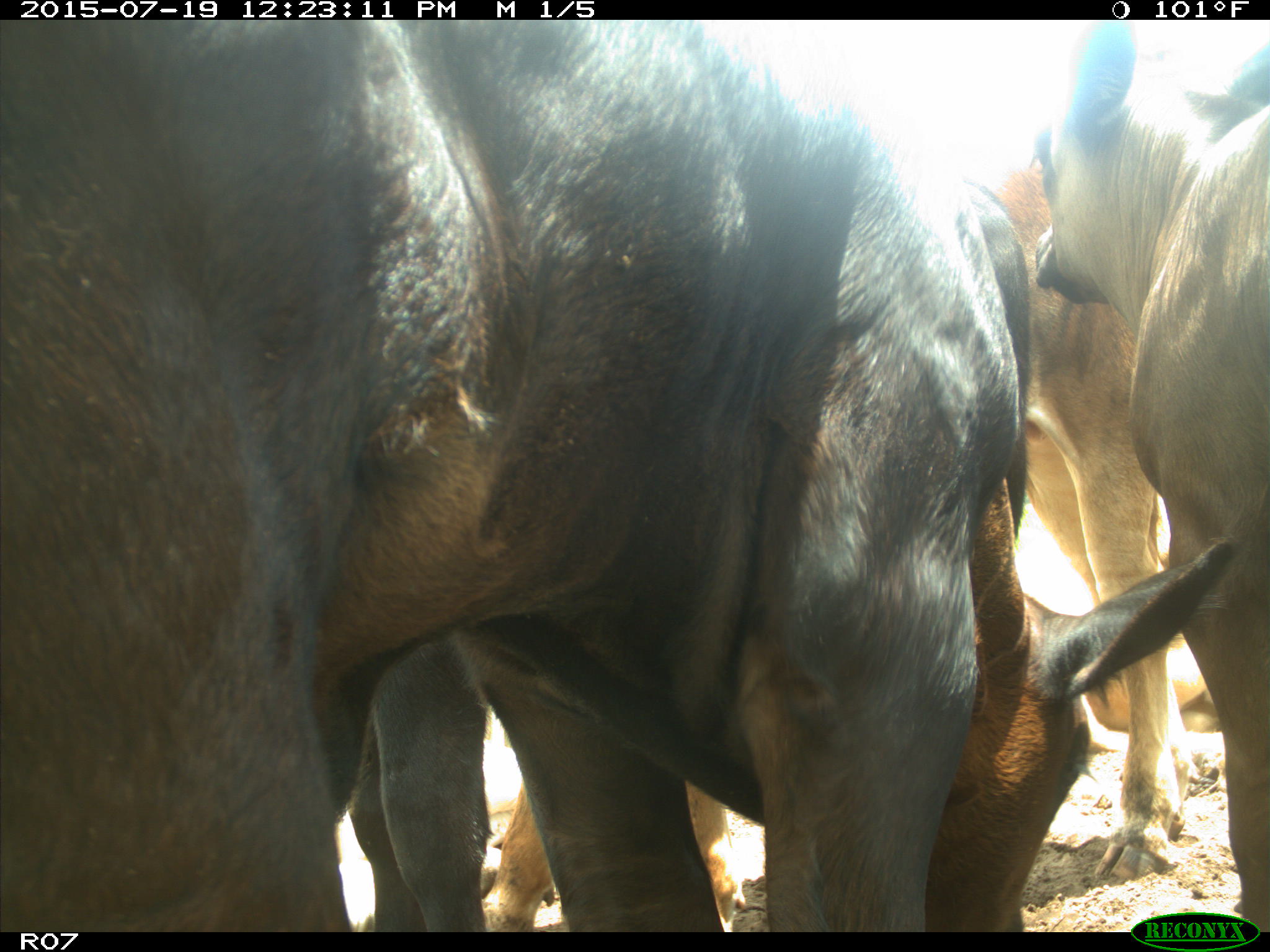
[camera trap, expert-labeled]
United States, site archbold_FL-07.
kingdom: Animalia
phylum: Chordata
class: Mammalia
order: Artiodactyla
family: Bovidae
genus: Bos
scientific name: Bos taurus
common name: domestic cow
Bos taurus (domestic cow).